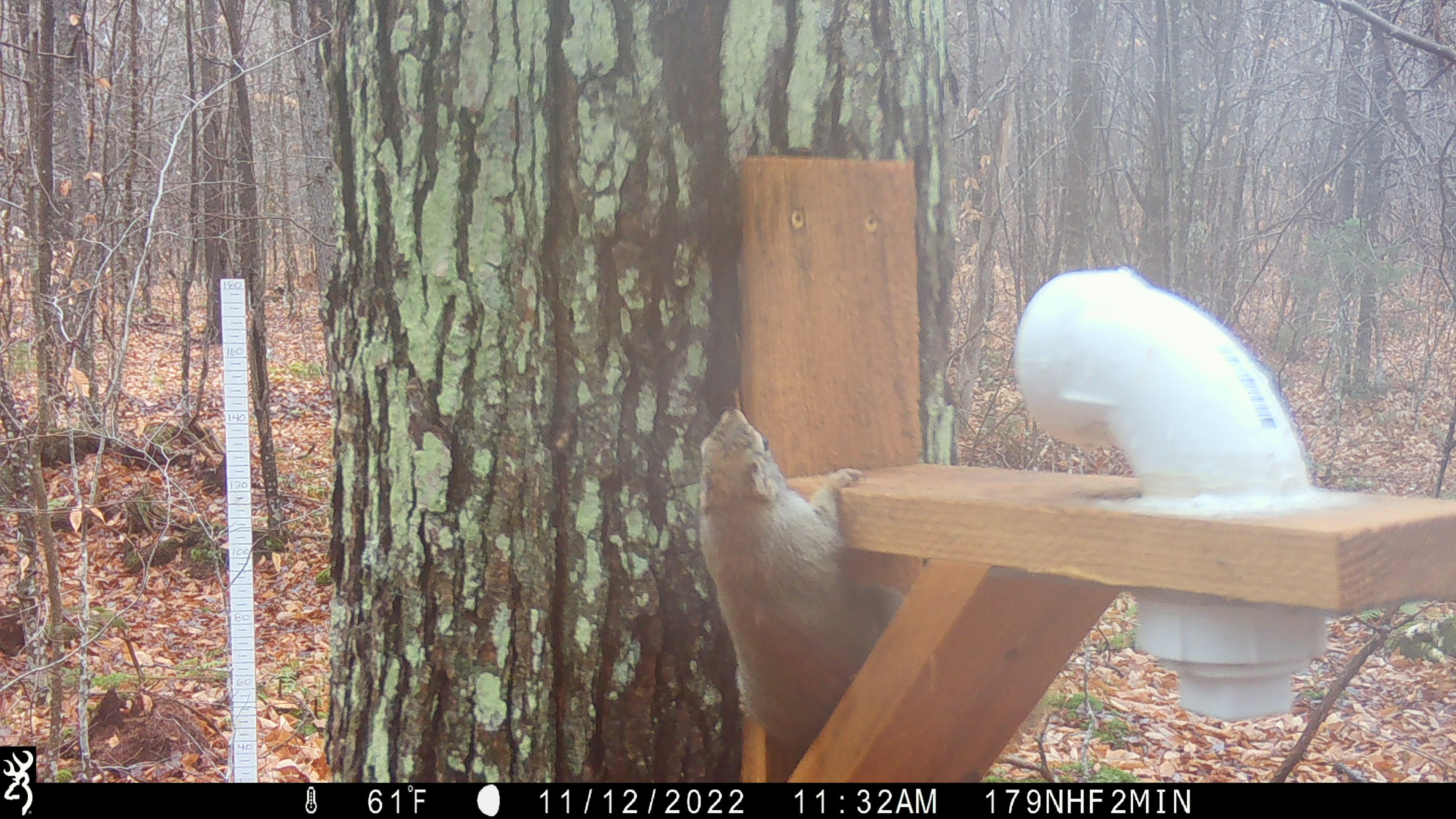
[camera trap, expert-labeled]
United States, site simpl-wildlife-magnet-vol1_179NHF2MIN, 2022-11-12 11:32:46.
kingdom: Animalia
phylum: Chordata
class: Mammalia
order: Rodentia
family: Sciuridae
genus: Tamiasciurus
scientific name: Tamiasciurus hudsonicus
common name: red squirrel